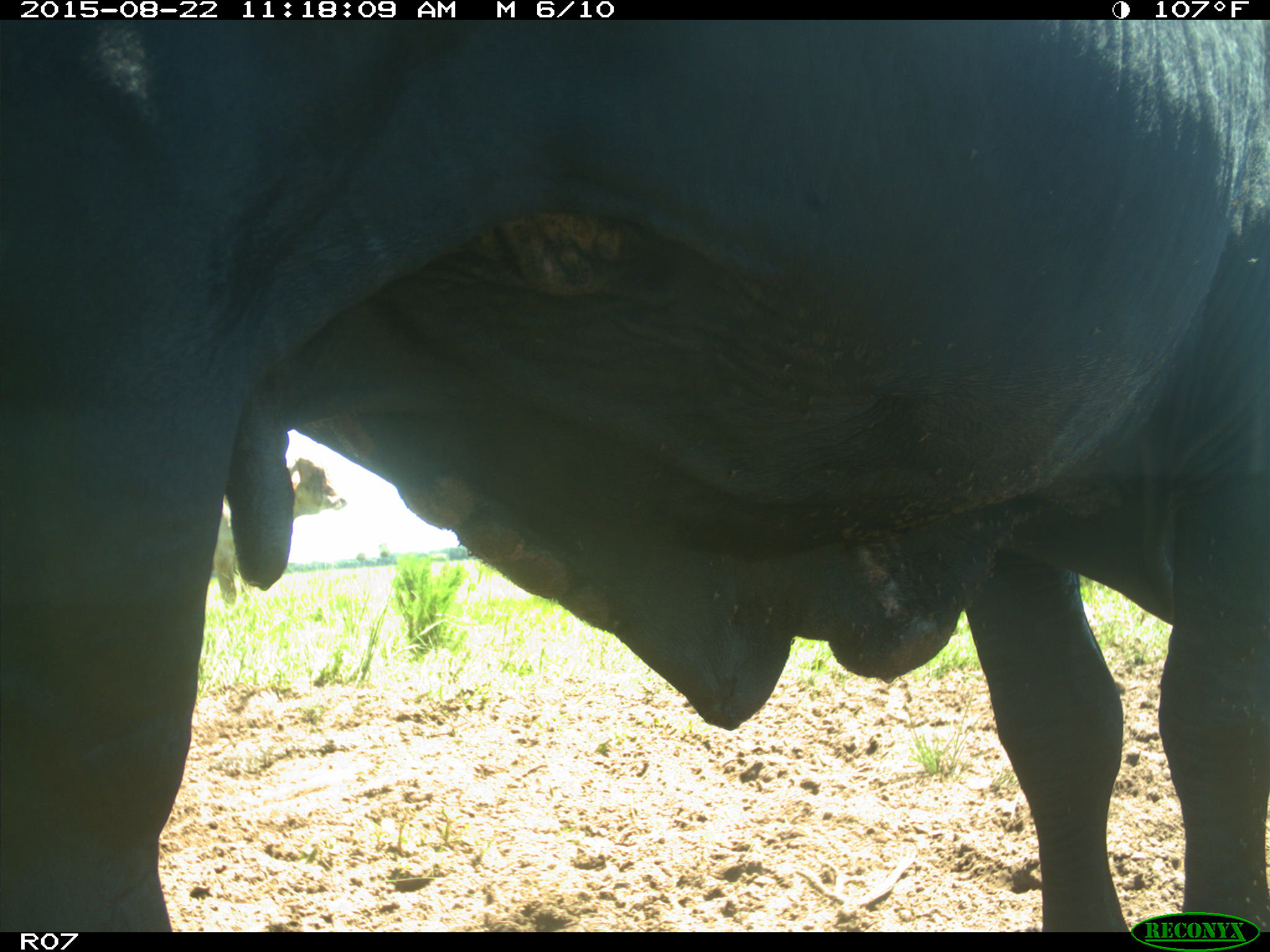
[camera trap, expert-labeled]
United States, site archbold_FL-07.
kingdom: Animalia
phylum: Chordata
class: Mammalia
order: Artiodactyla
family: Bovidae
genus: Bos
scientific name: Bos taurus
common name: domestic cow